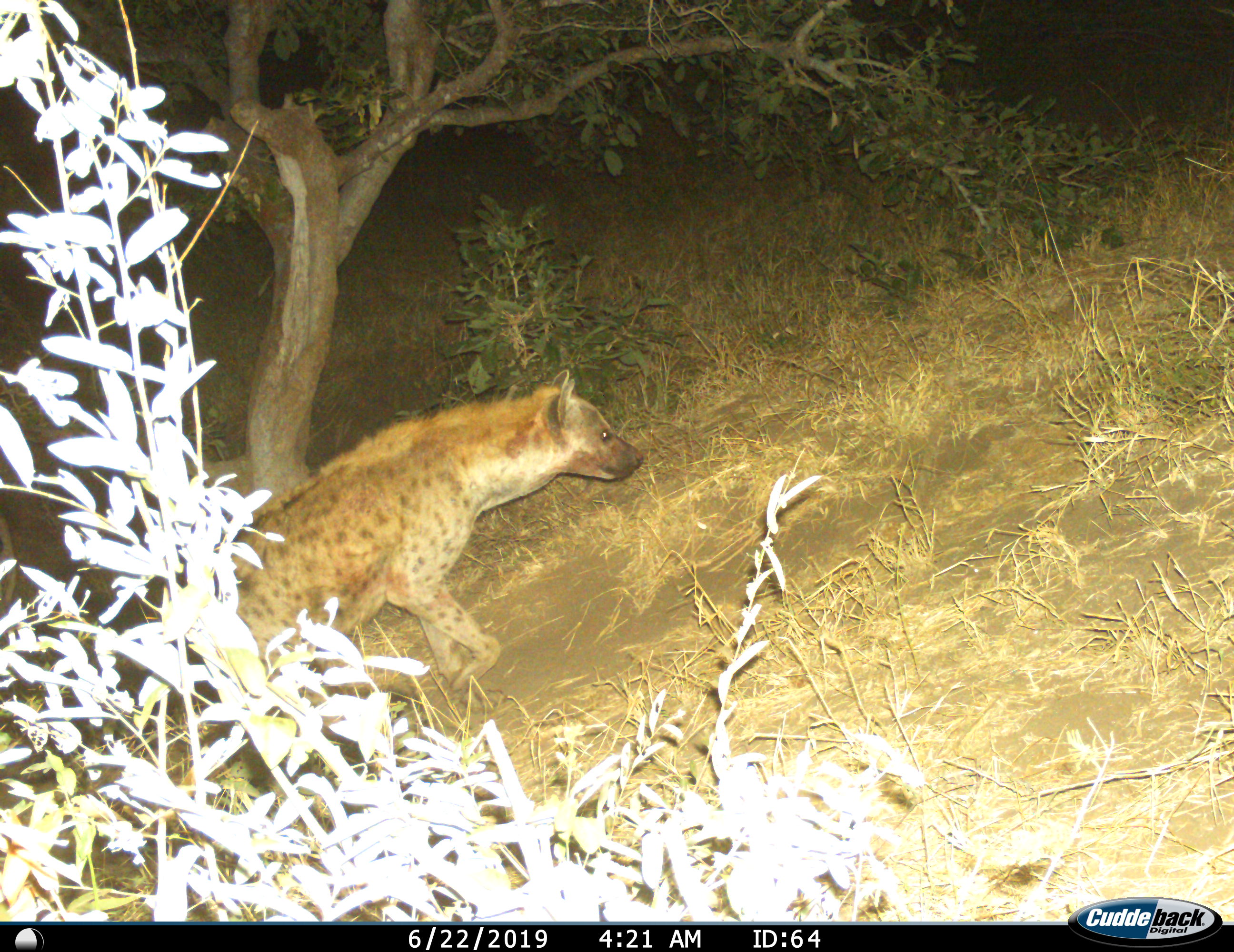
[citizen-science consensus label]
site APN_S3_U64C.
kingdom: Animalia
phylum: Chordata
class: Mammalia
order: Carnivora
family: Hyaenidae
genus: Crocuta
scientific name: Crocuta crocuta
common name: spotted hyena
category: hyenaspotted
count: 1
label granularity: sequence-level